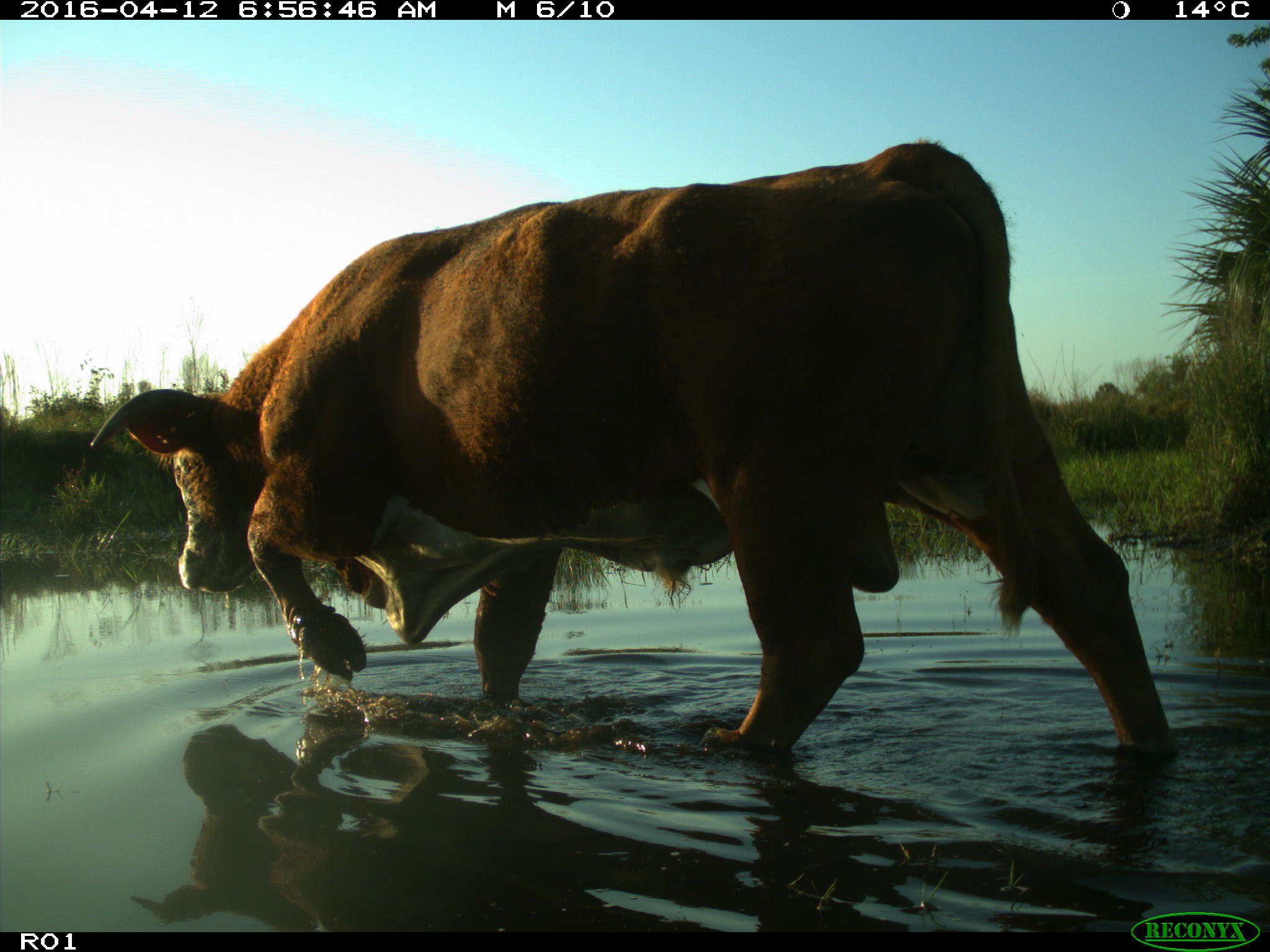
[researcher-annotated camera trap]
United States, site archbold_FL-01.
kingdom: Animalia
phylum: Chordata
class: Mammalia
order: Artiodactyla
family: Bovidae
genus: Bos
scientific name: Bos taurus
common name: domestic cow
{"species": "Bos taurus (domestic cow)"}